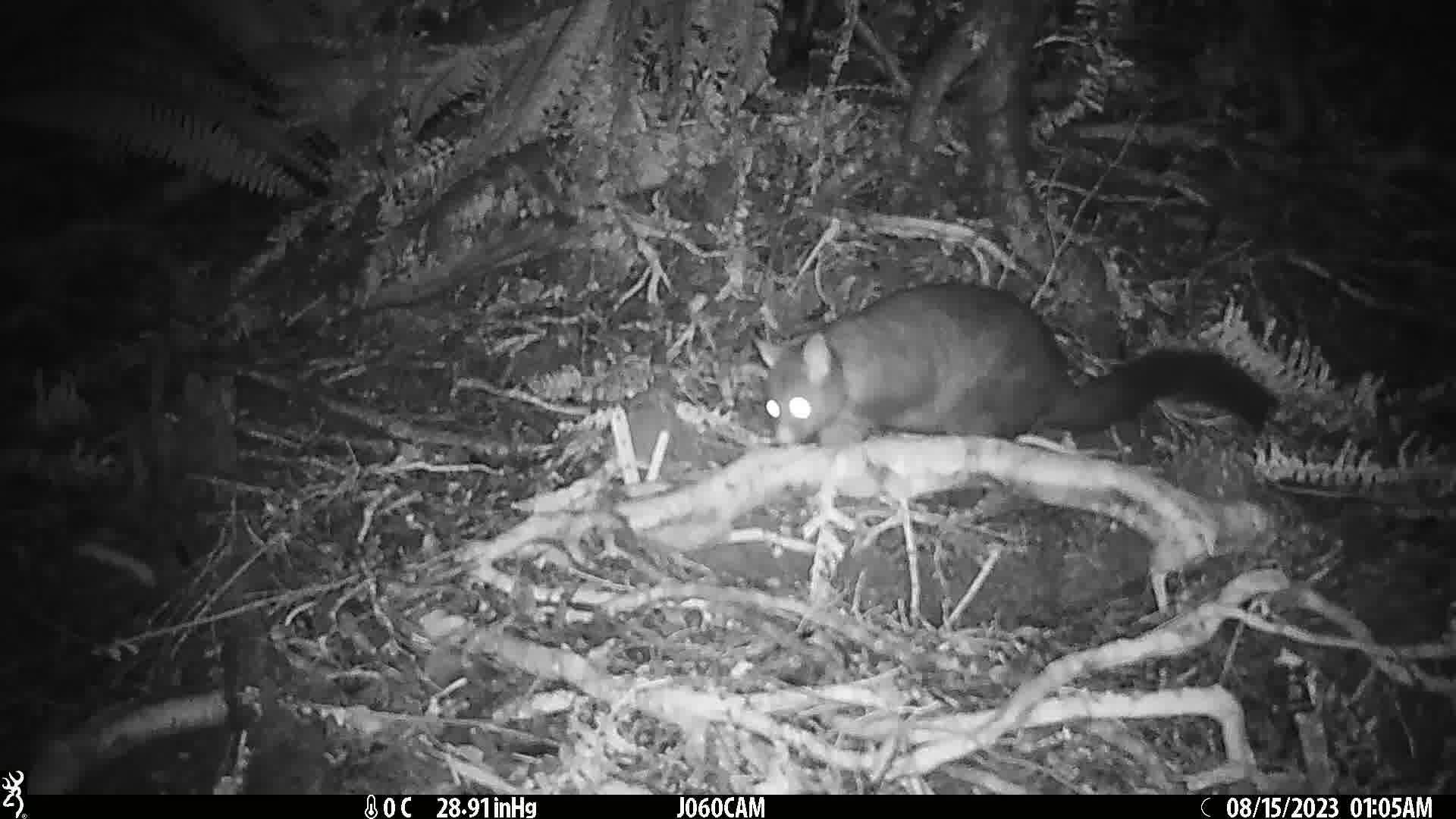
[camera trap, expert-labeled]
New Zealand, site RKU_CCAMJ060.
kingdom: Animalia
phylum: Chordata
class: Mammalia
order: Diprotodontia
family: Phalangeridae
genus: Trichosurus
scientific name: Trichosurus vulpecula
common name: common brushtail possum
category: possum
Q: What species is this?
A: Possum (common brushtail possum) (Trichosurus vulpecula).